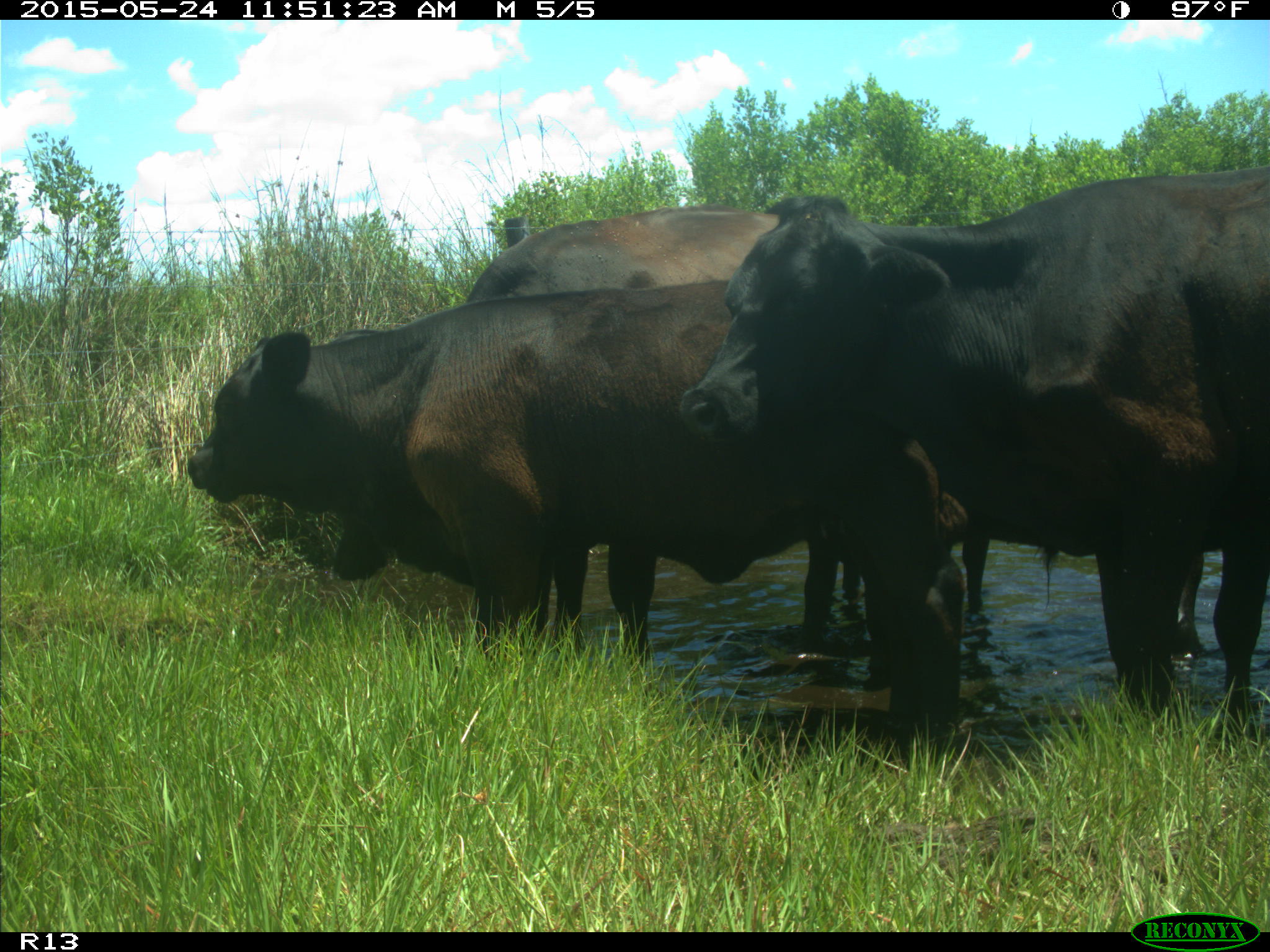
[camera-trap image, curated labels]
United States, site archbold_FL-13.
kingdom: Animalia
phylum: Chordata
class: Mammalia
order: Artiodactyla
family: Bovidae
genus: Bos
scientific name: Bos taurus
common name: domestic cow